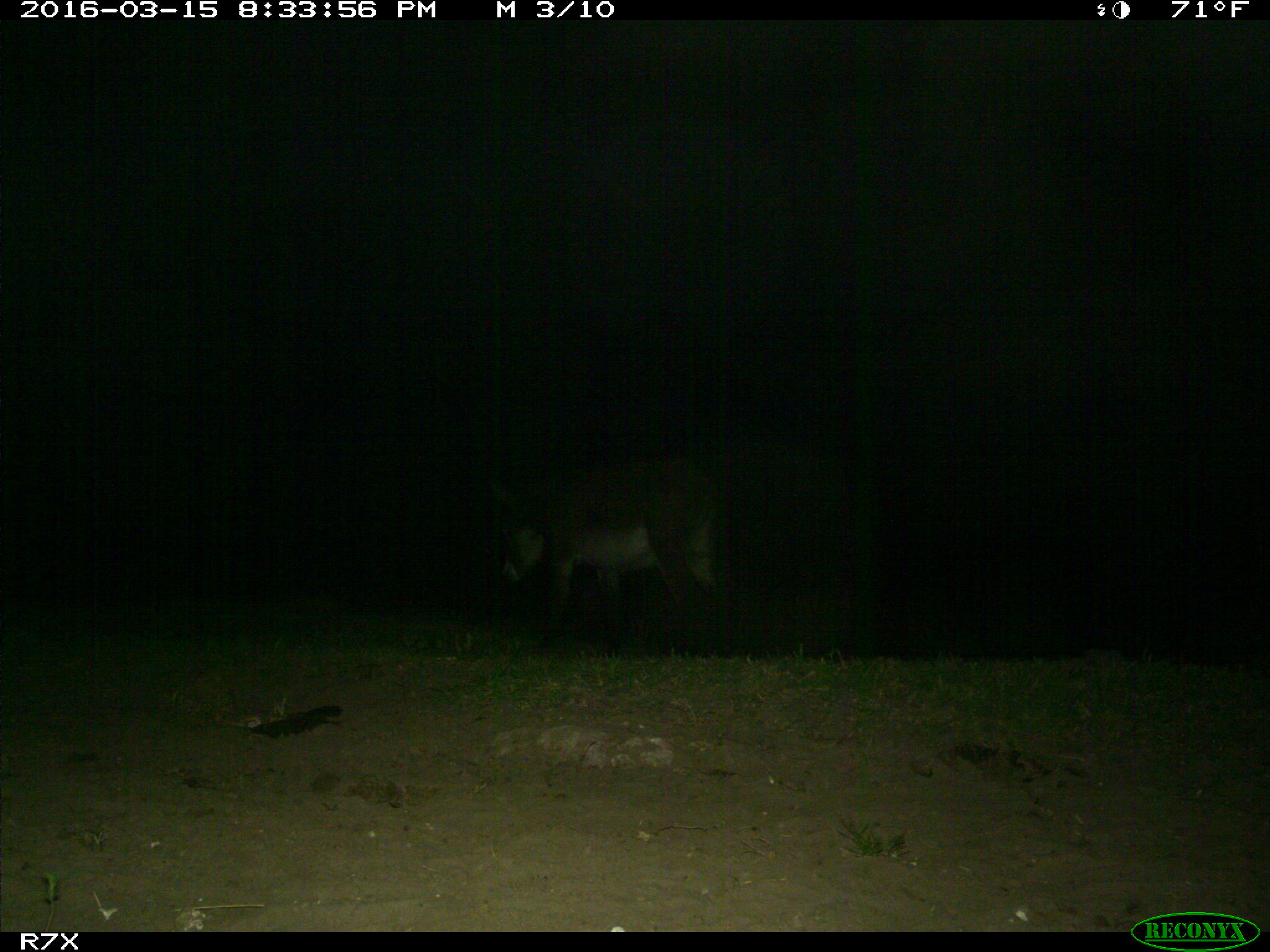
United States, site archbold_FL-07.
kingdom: Animalia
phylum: Chordata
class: Mammalia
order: Perissodactyla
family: Equidae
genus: Equus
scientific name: Equus africanus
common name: african wild ass